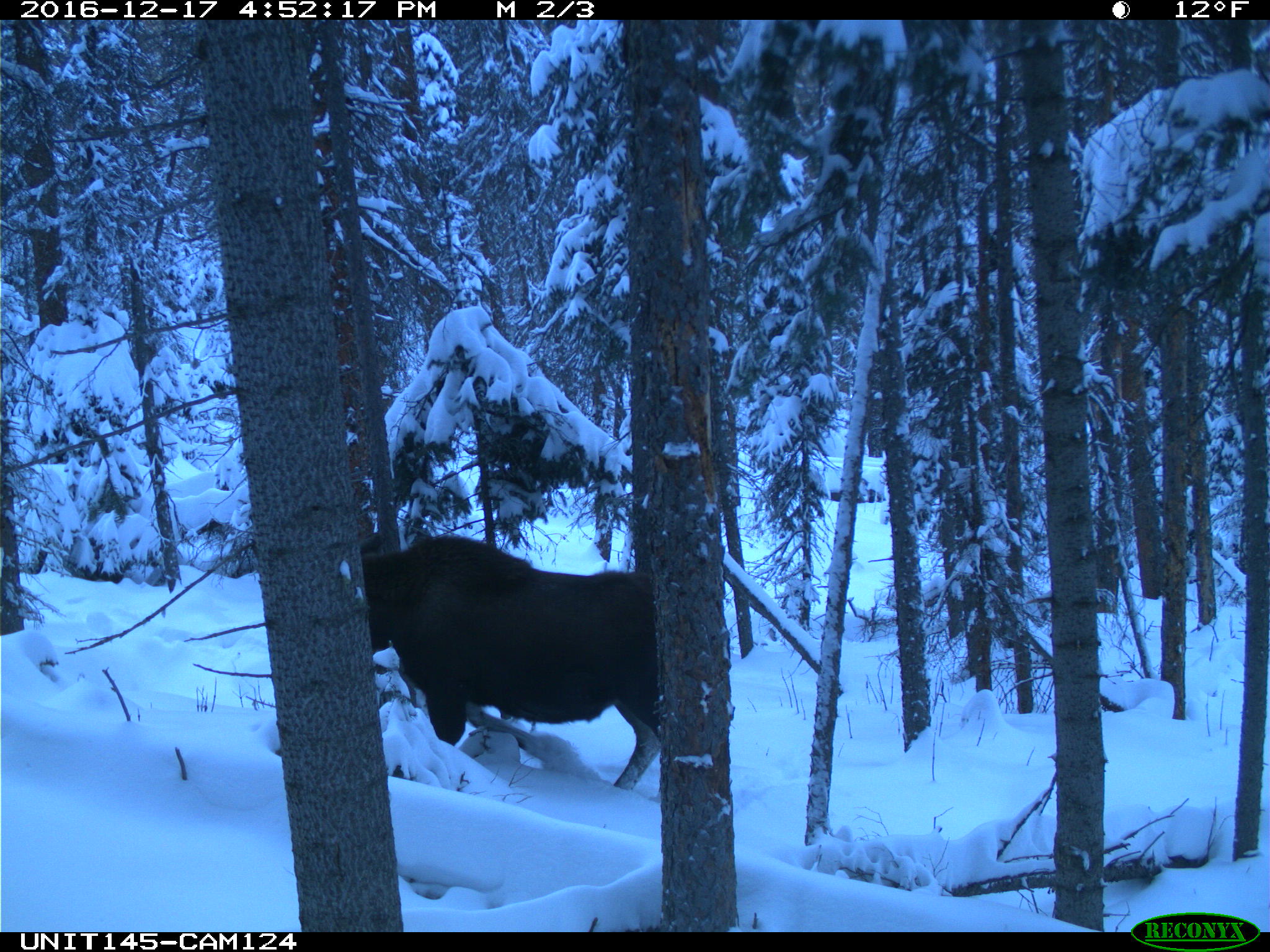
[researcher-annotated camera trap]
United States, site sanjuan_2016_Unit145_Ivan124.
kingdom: Animalia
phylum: Chordata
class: Mammalia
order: Artiodactyla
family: Cervidae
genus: Alces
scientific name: Alces alces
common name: moose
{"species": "Alces alces (moose)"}